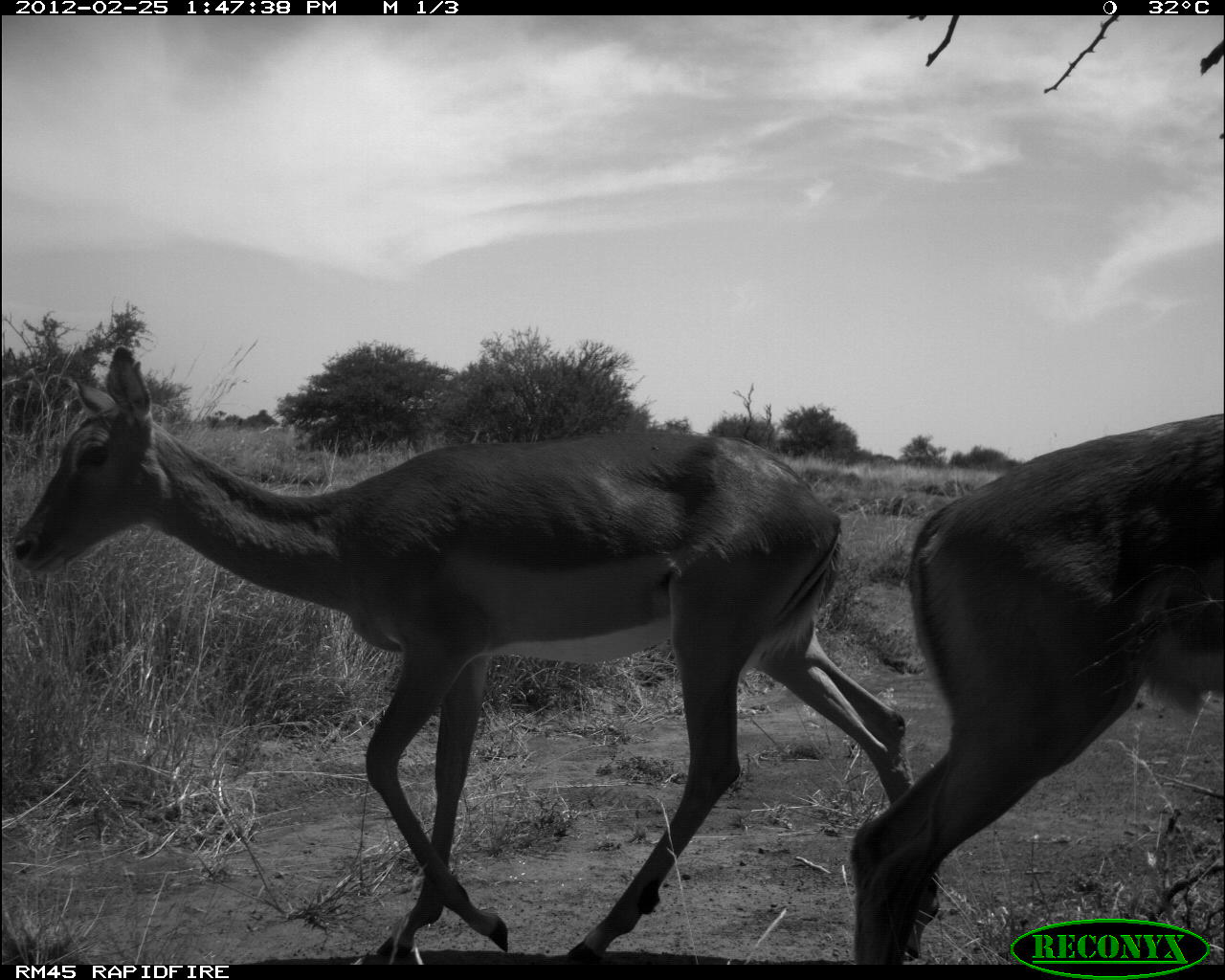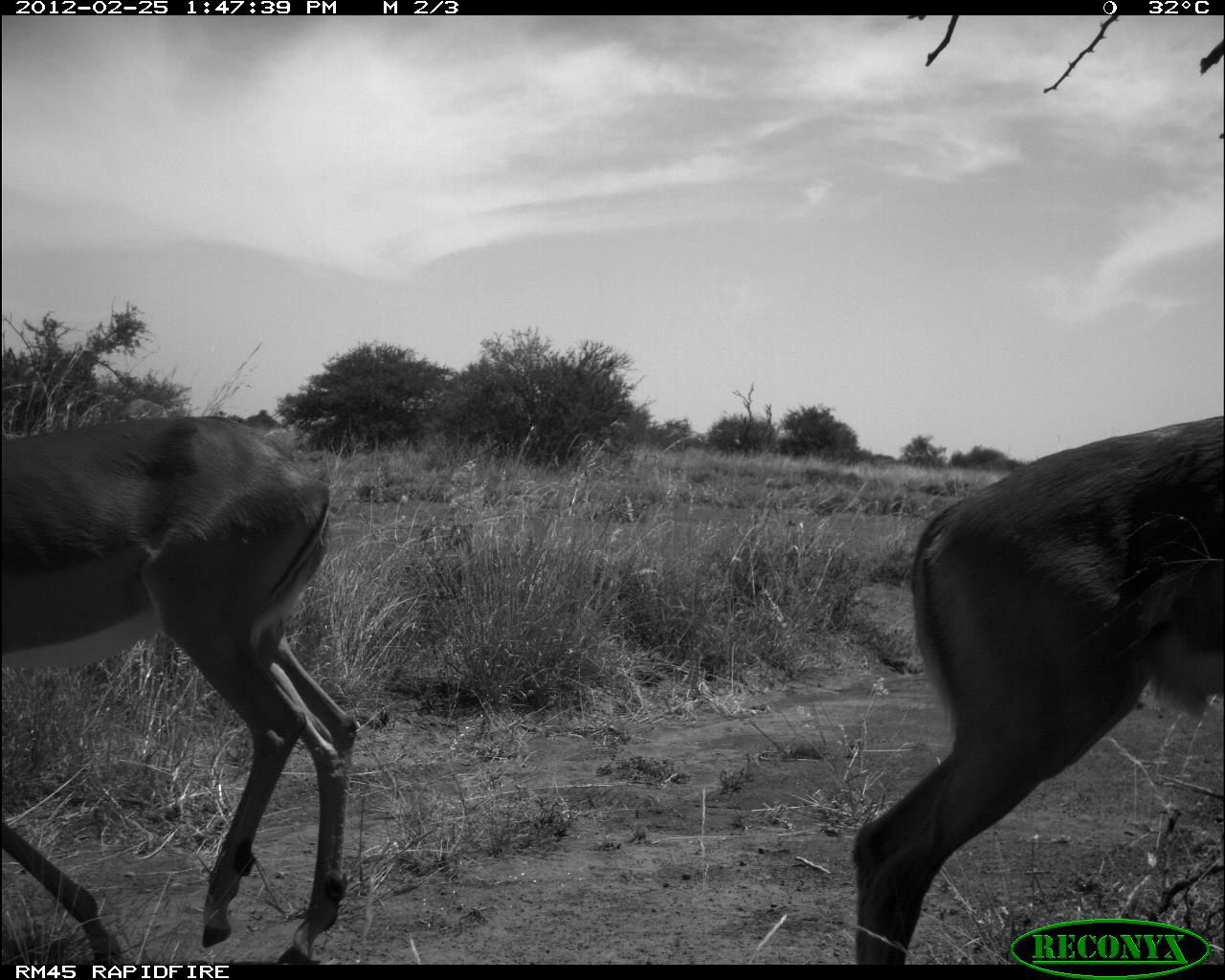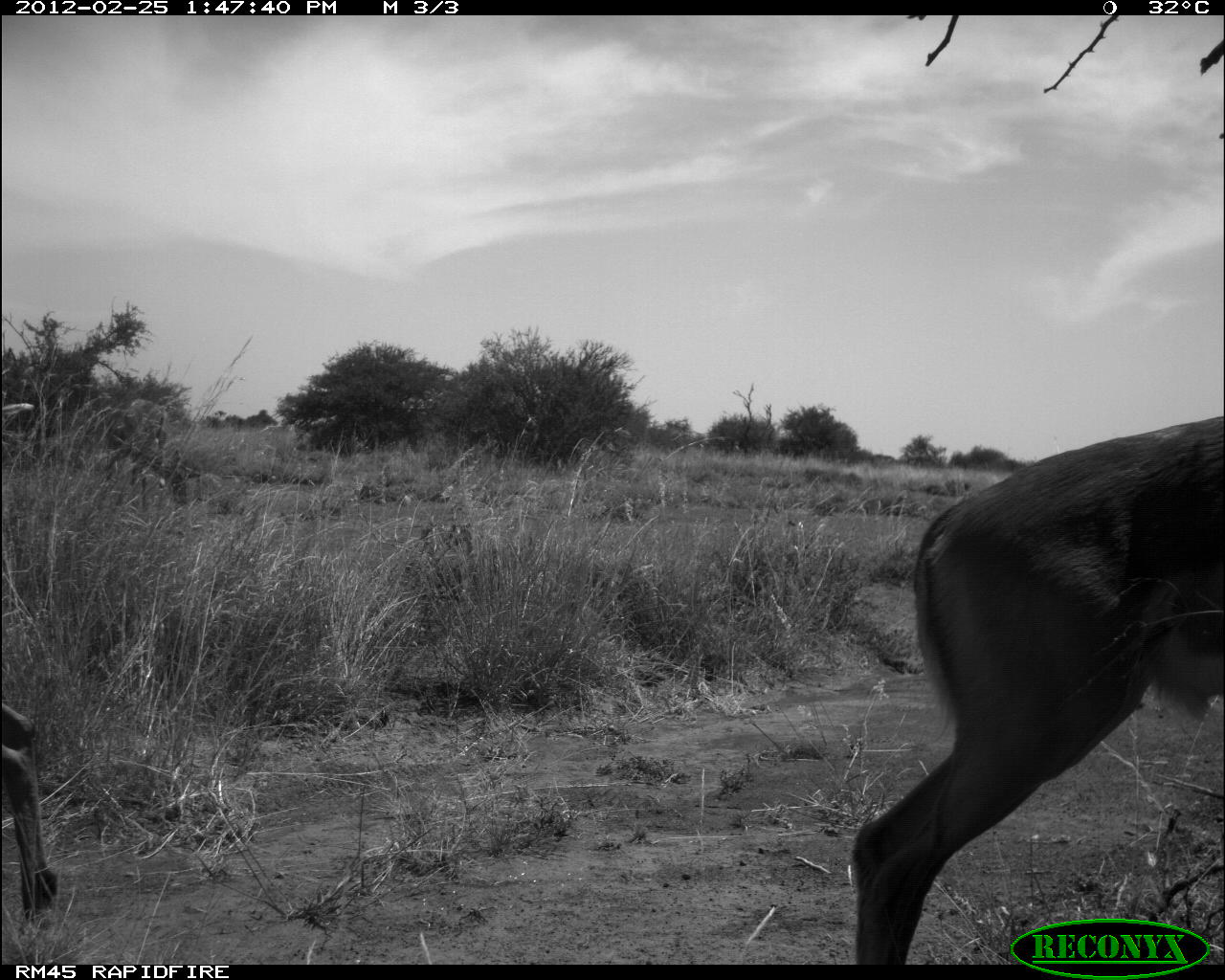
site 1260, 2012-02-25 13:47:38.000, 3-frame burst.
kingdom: Animalia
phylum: Chordata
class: Mammalia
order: Artiodactyla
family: Bovidae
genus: Aepyceros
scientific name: Aepyceros melampus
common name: impala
Aepyceros melampus (impala), count 2.